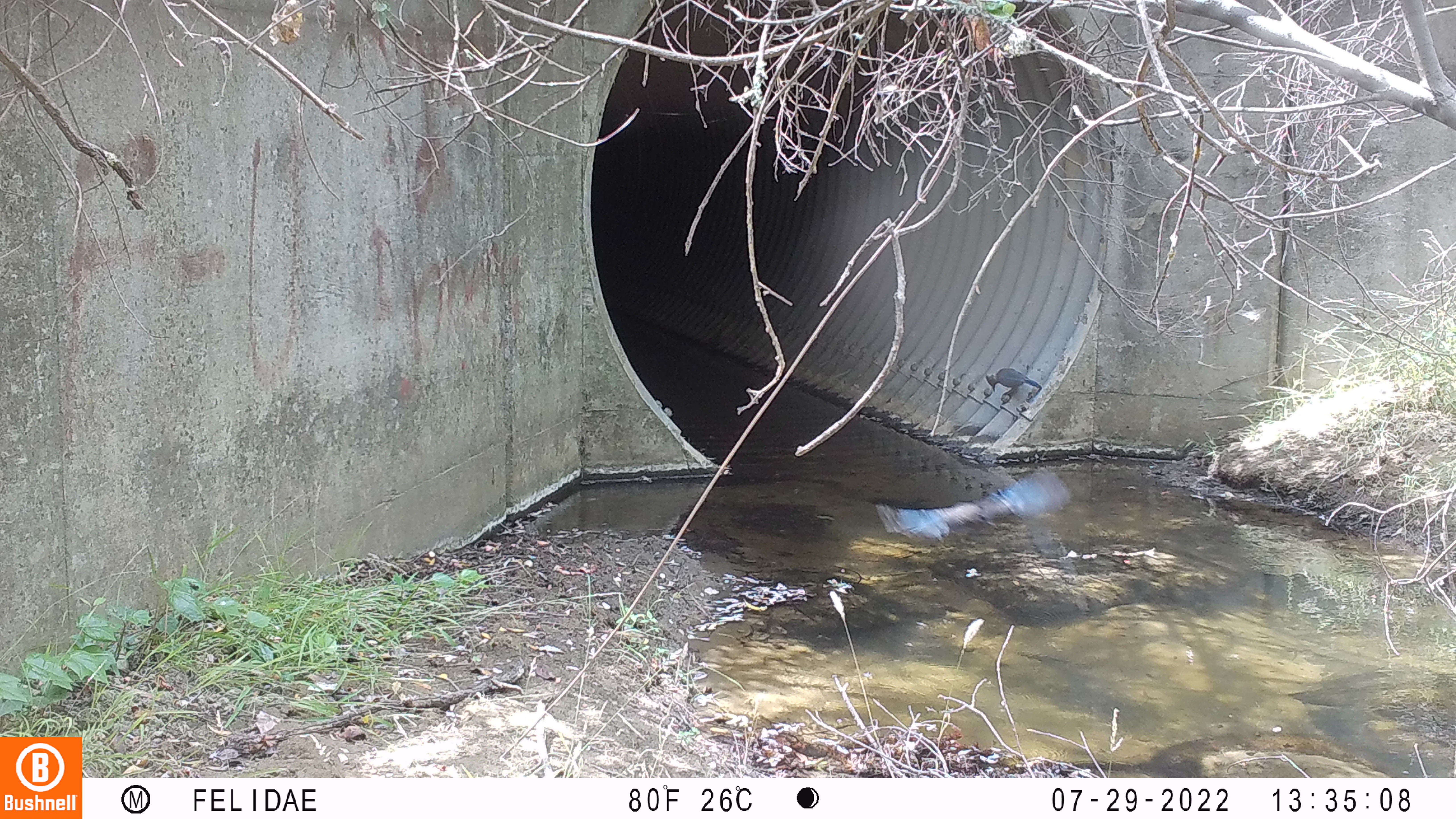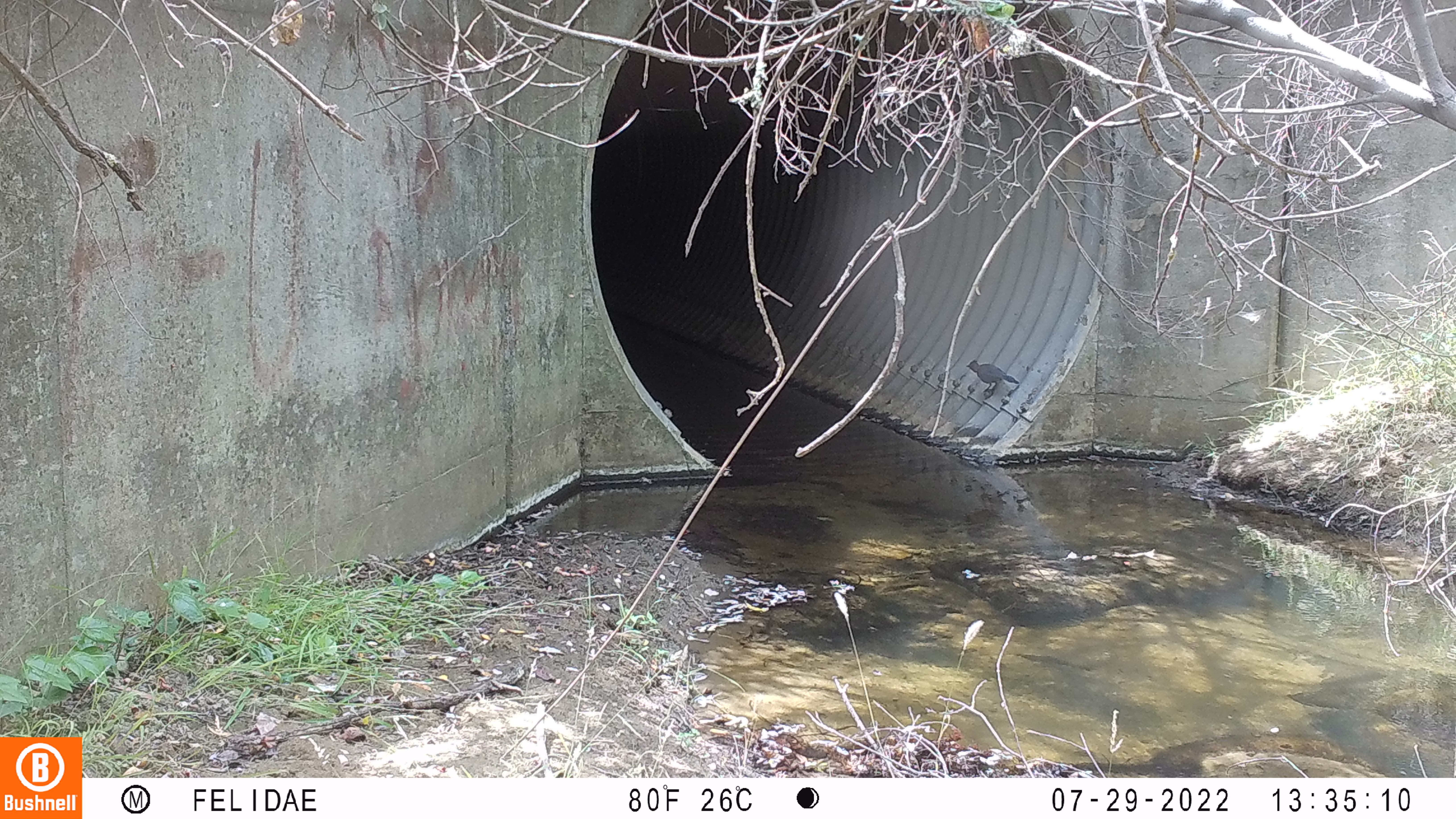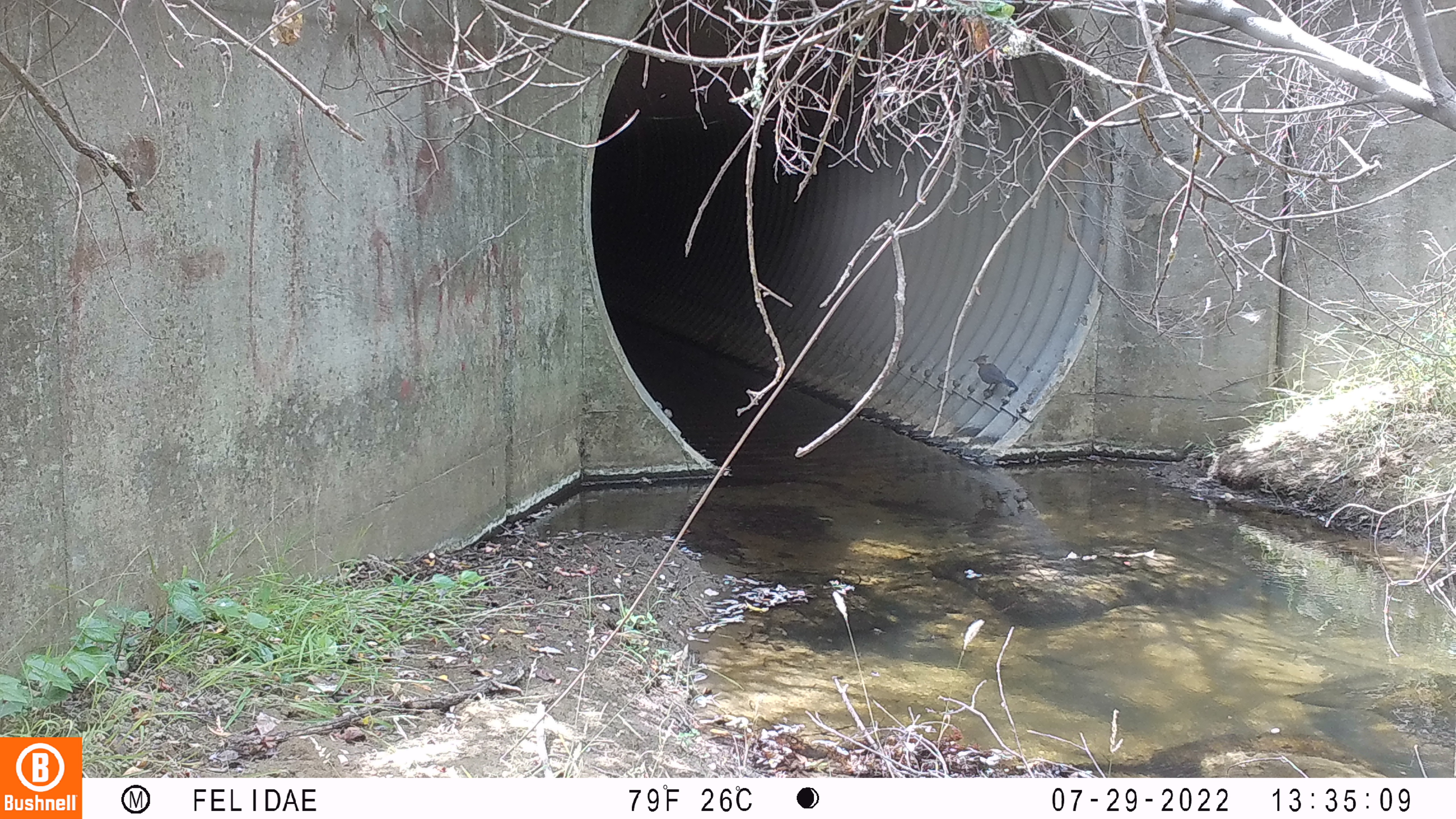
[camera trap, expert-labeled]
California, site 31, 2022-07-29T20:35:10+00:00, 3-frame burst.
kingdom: Animalia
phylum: Chordata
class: Aves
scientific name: Aves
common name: bird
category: unknown bird